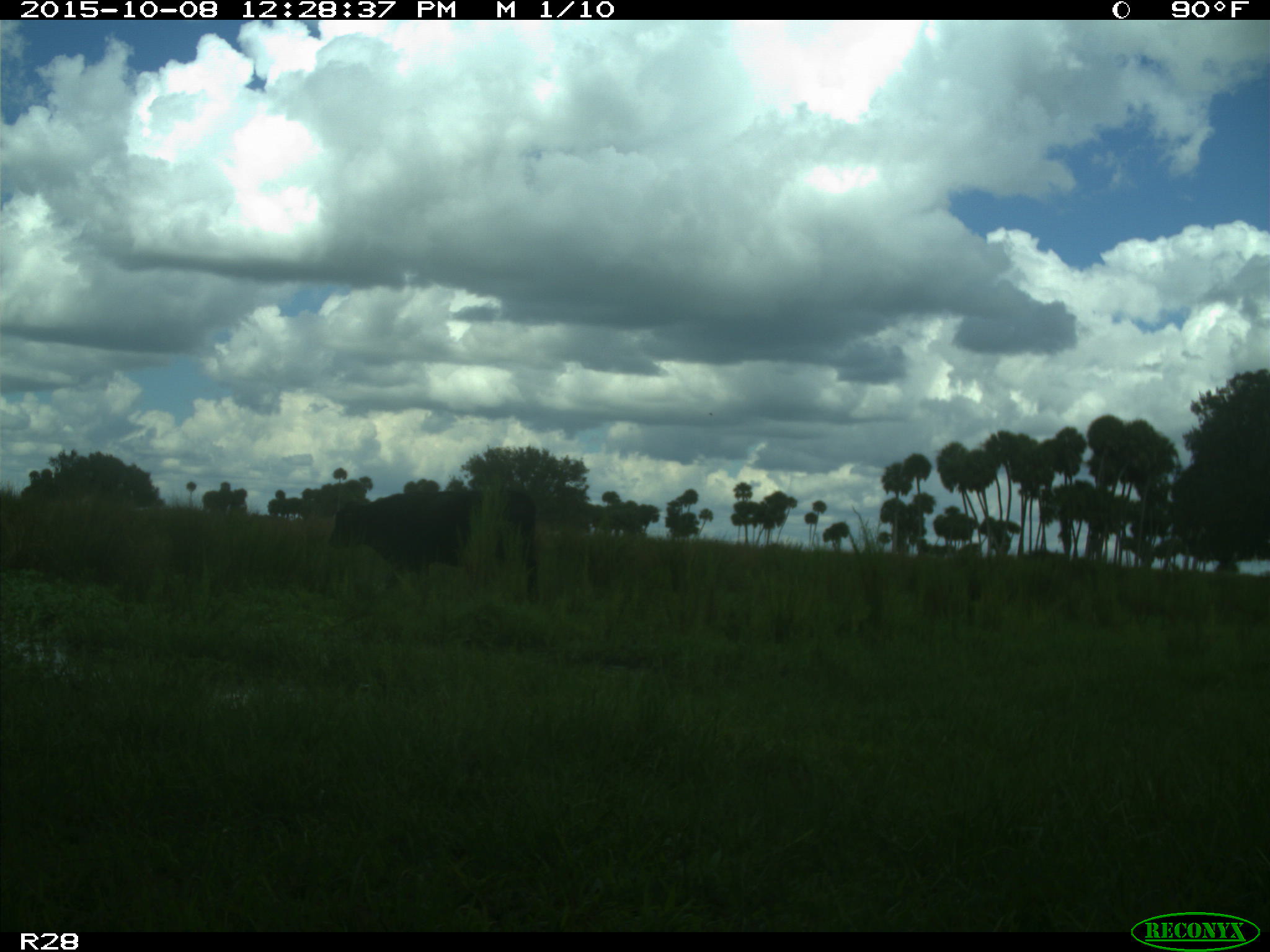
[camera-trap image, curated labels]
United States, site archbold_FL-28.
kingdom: Animalia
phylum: Chordata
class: Mammalia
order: Artiodactyla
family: Bovidae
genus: Bos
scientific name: Bos taurus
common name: domestic cow